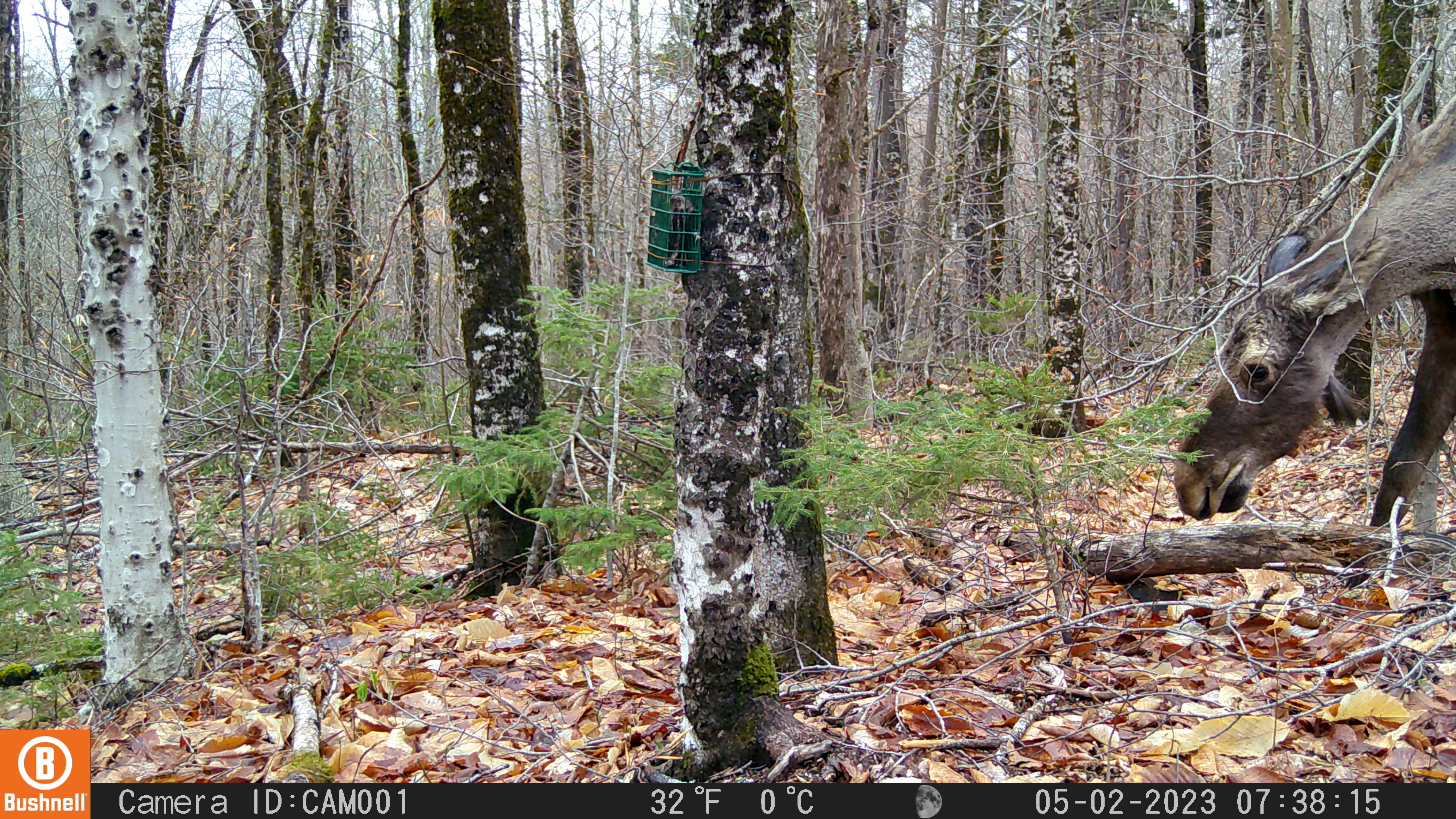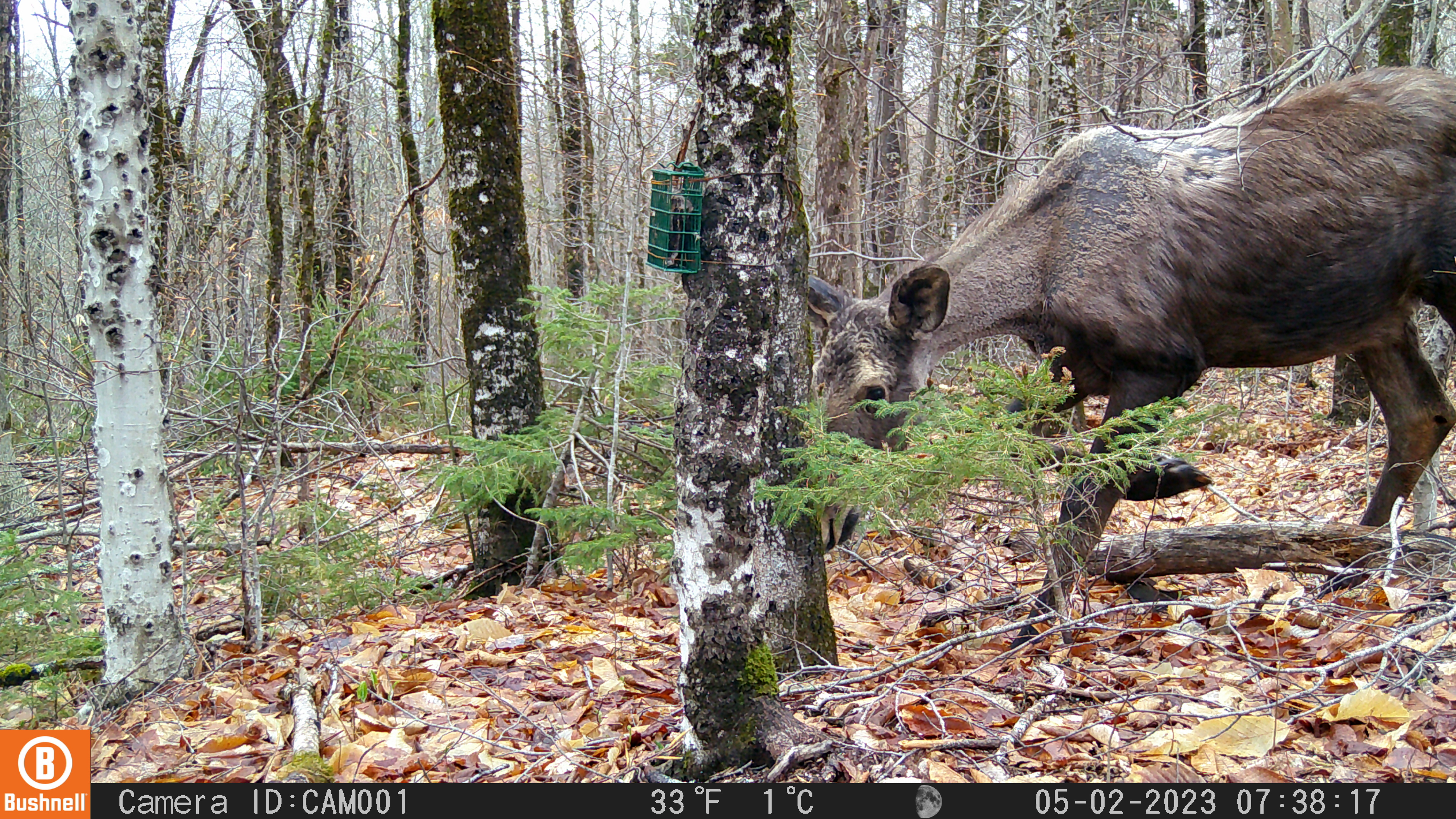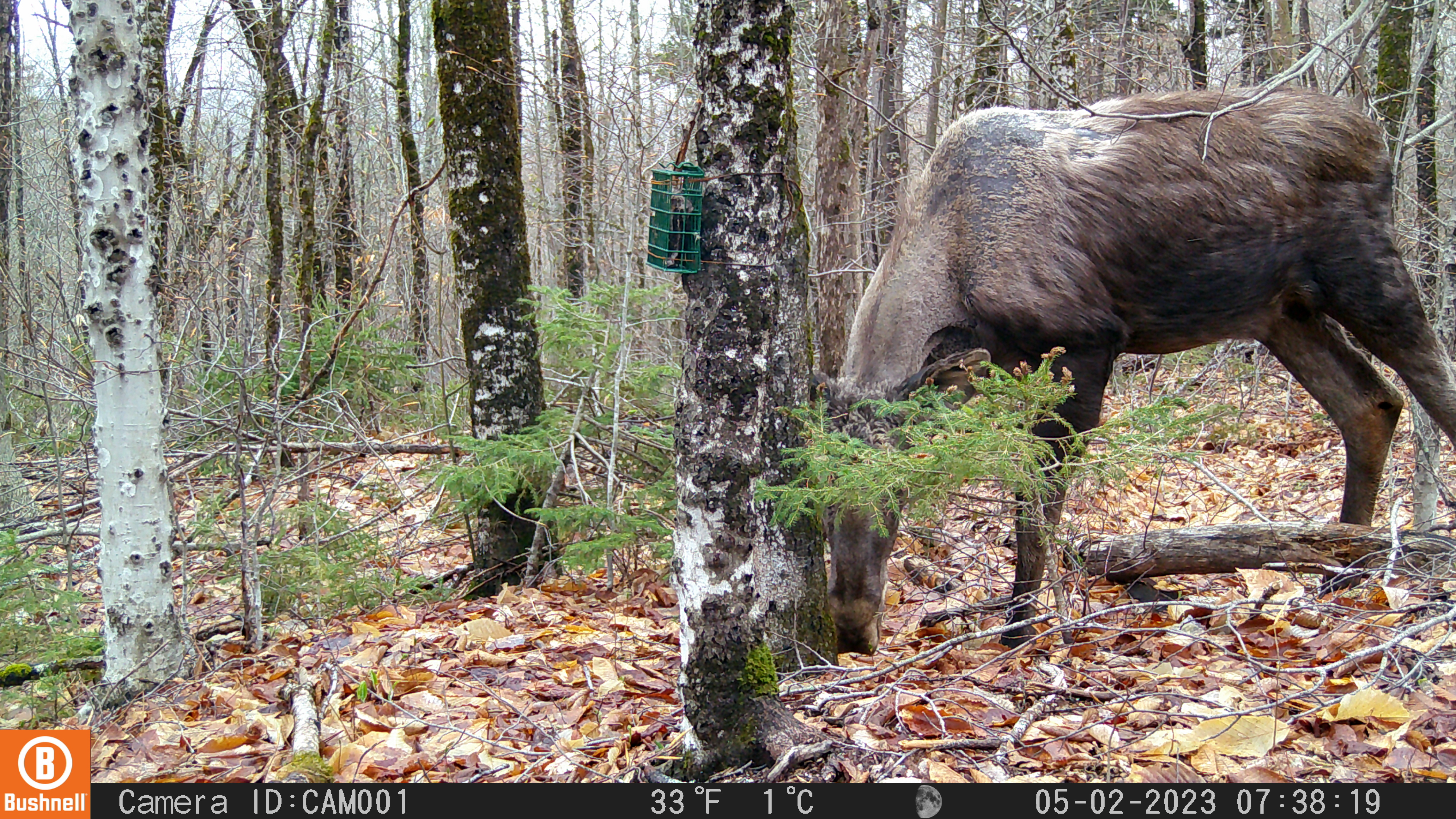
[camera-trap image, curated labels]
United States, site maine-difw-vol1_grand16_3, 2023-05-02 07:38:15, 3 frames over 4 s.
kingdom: Animalia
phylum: Chordata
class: Mammalia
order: Artiodactyla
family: Cervidae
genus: Alces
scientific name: Alces alces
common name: moose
Moose (Alces alces).